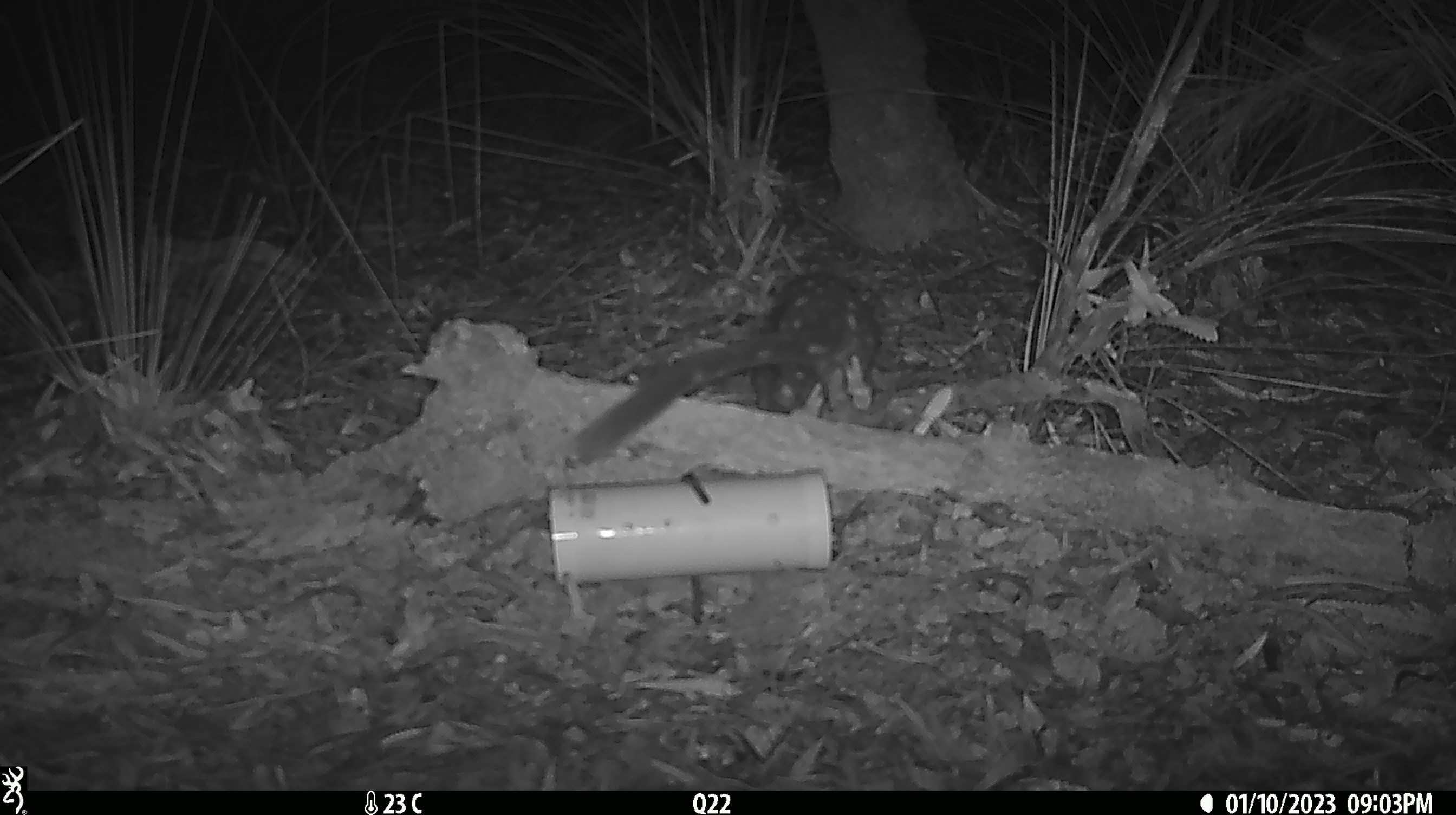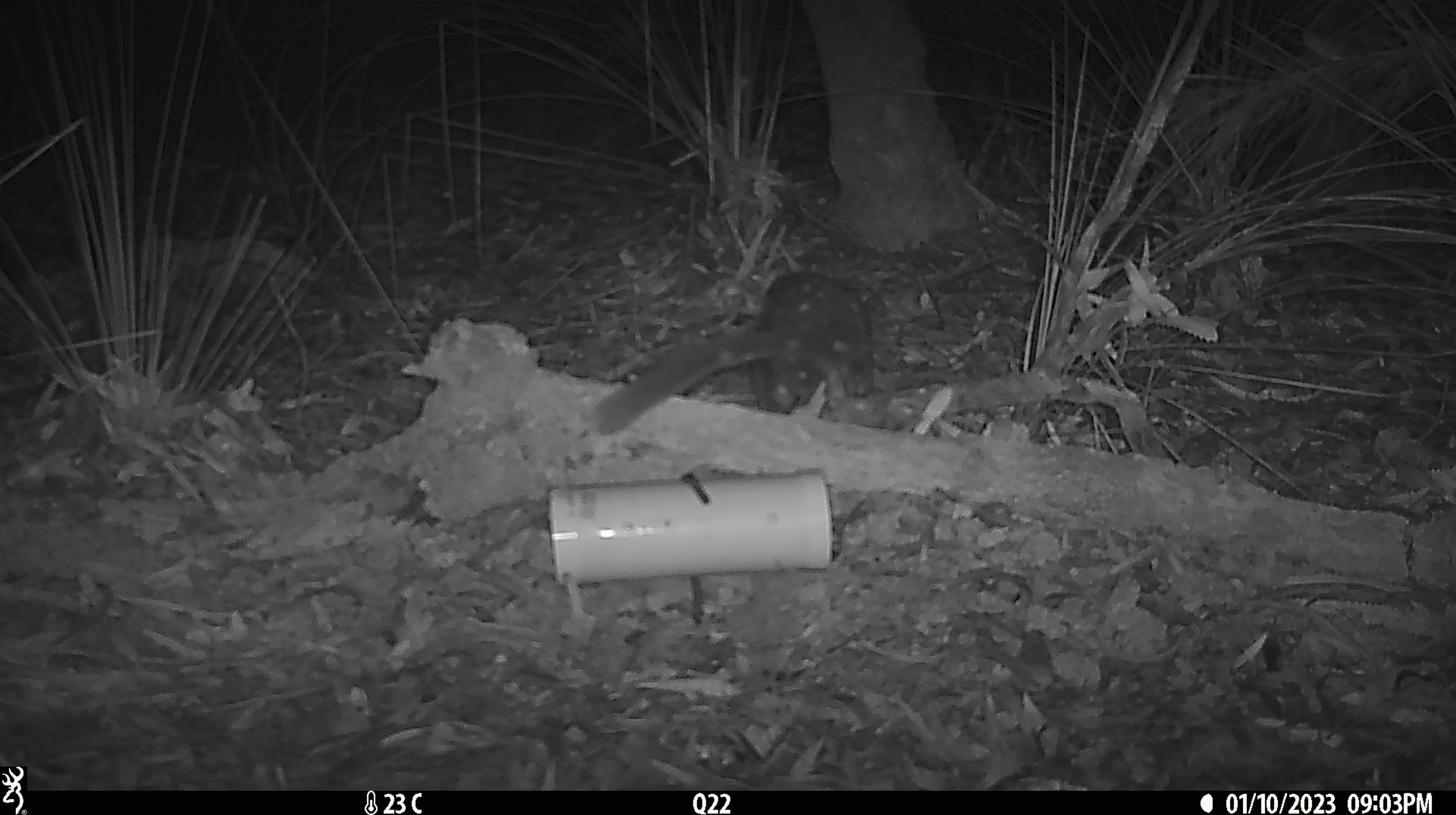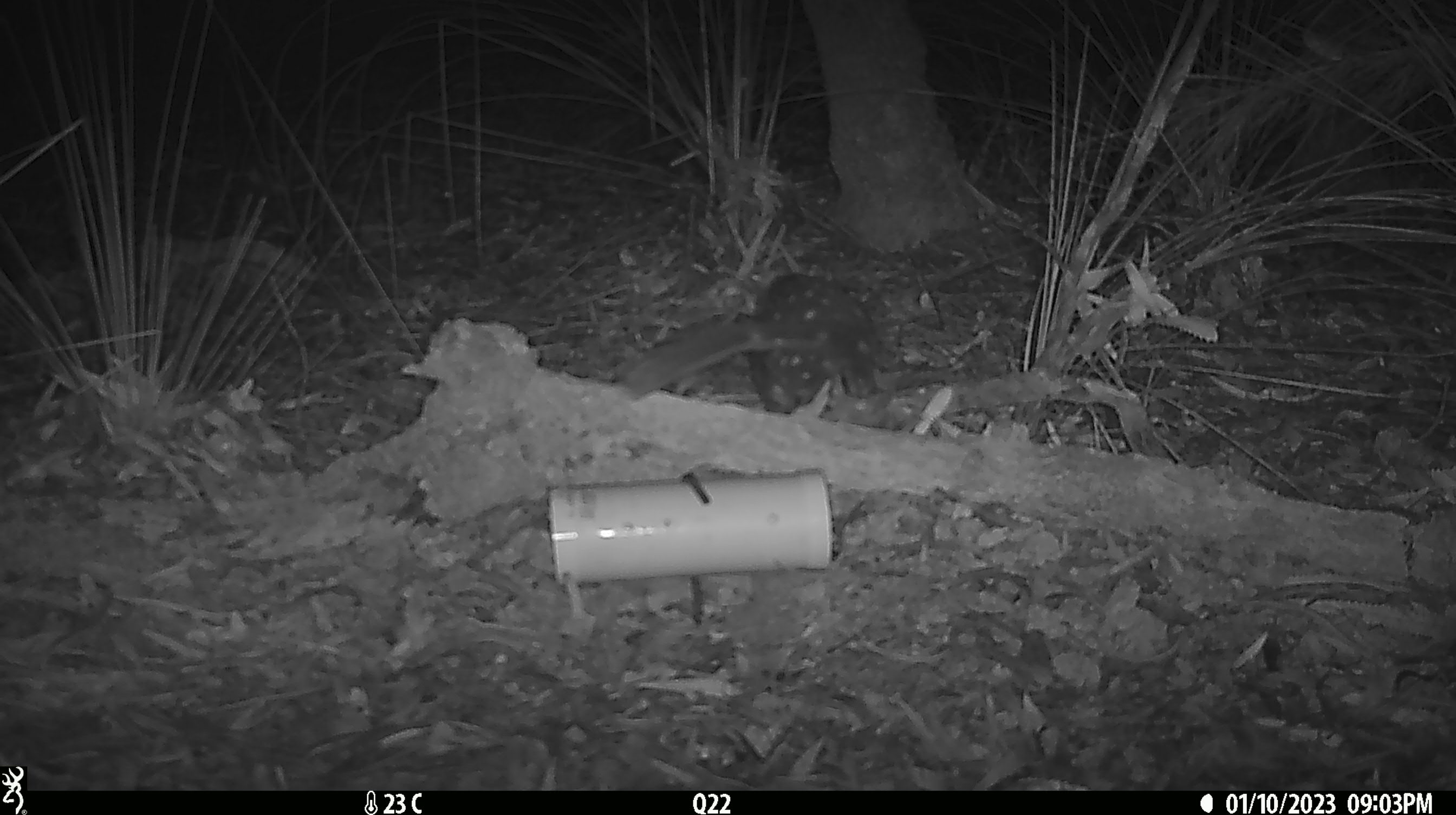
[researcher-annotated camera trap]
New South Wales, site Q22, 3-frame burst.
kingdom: Animalia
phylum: Chordata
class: Mammalia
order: Dasyuromorphia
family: Dasyuridae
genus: Dasyurus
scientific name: Dasyurus maculatus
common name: spotted-tailed quoll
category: quoll